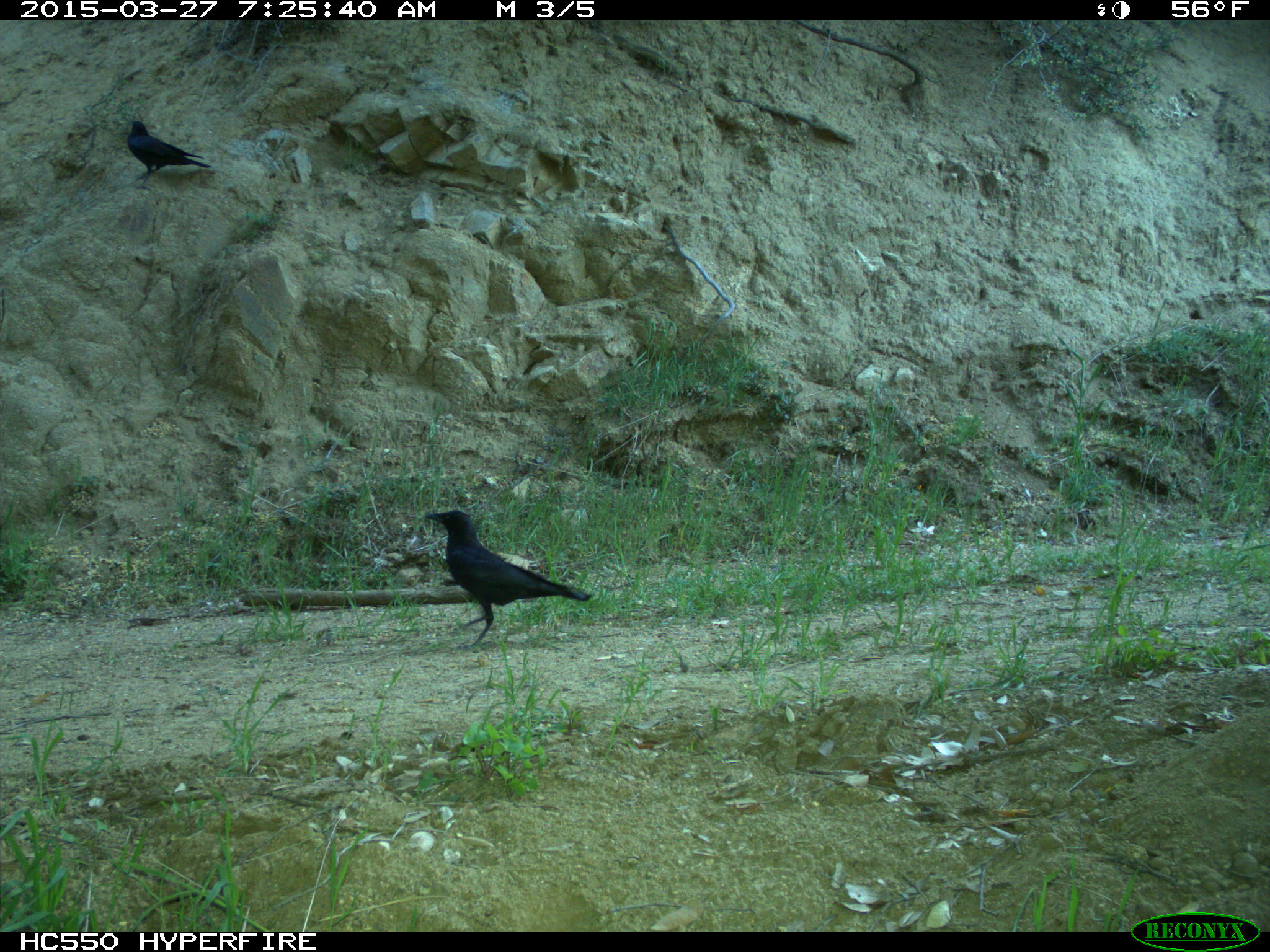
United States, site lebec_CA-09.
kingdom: Animalia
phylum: Chordata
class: Aves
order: Passeriformes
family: Corvidae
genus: Corvus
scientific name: Corvus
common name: crows and ravens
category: unidentified corvus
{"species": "unidentified corvus (crows and ravens) (Corvus)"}